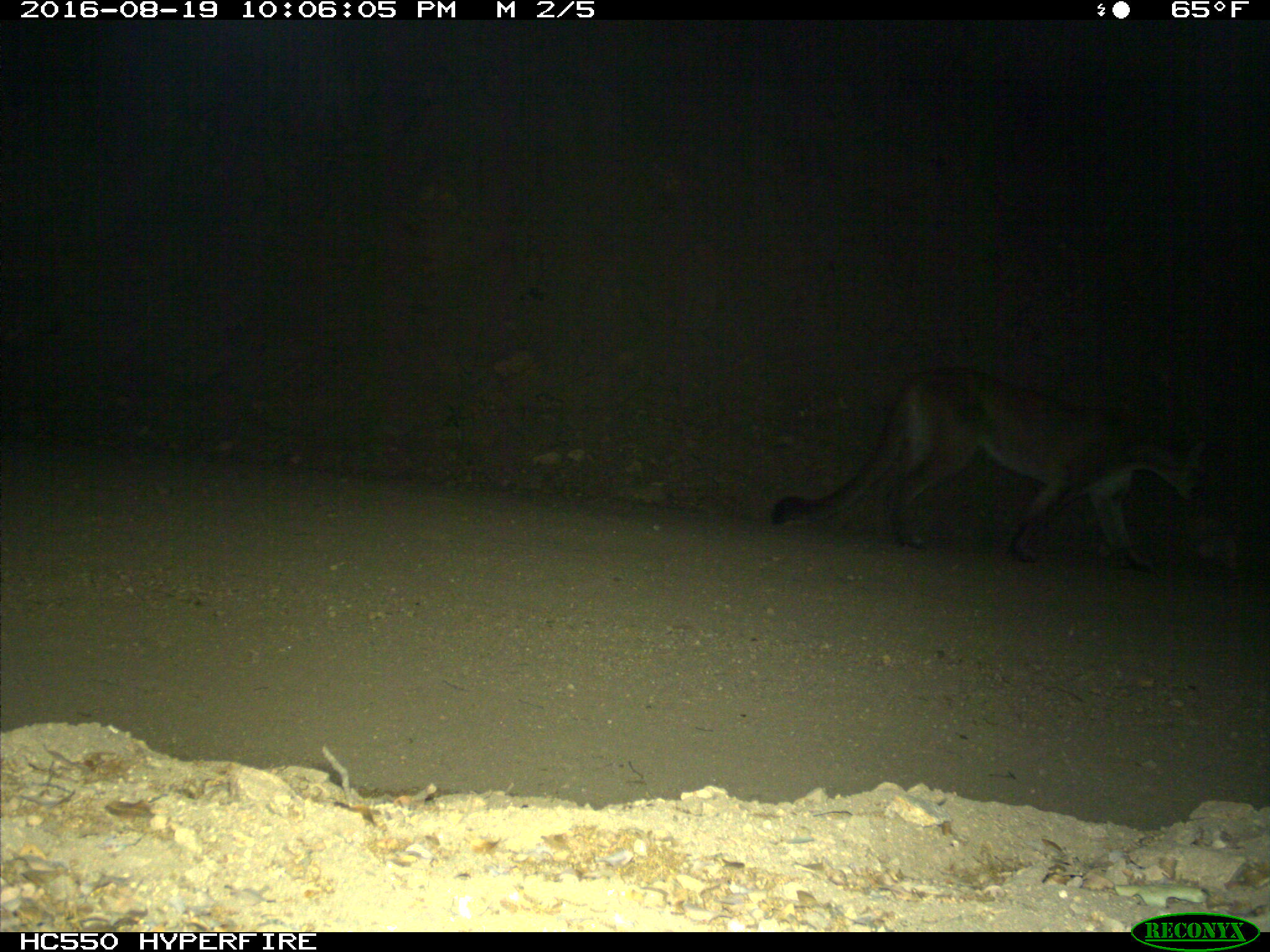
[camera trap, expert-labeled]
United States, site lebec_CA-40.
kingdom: Animalia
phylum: Chordata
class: Mammalia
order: Carnivora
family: Felidae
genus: Puma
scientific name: Puma concolor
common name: mountain lion